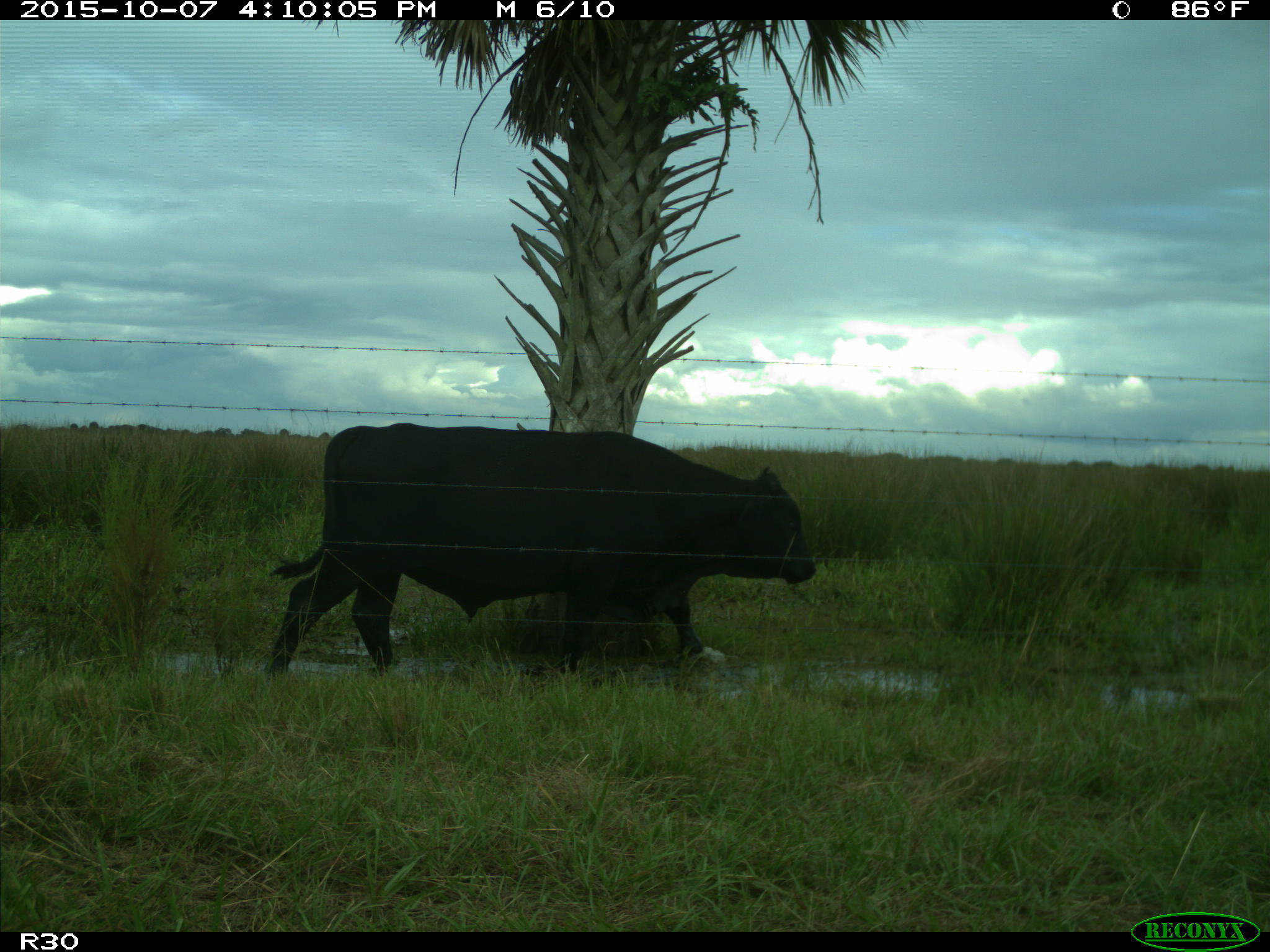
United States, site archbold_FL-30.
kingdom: Animalia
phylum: Chordata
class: Mammalia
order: Artiodactyla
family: Bovidae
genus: Bos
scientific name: Bos taurus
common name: domestic cow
Bos taurus (domestic cow).